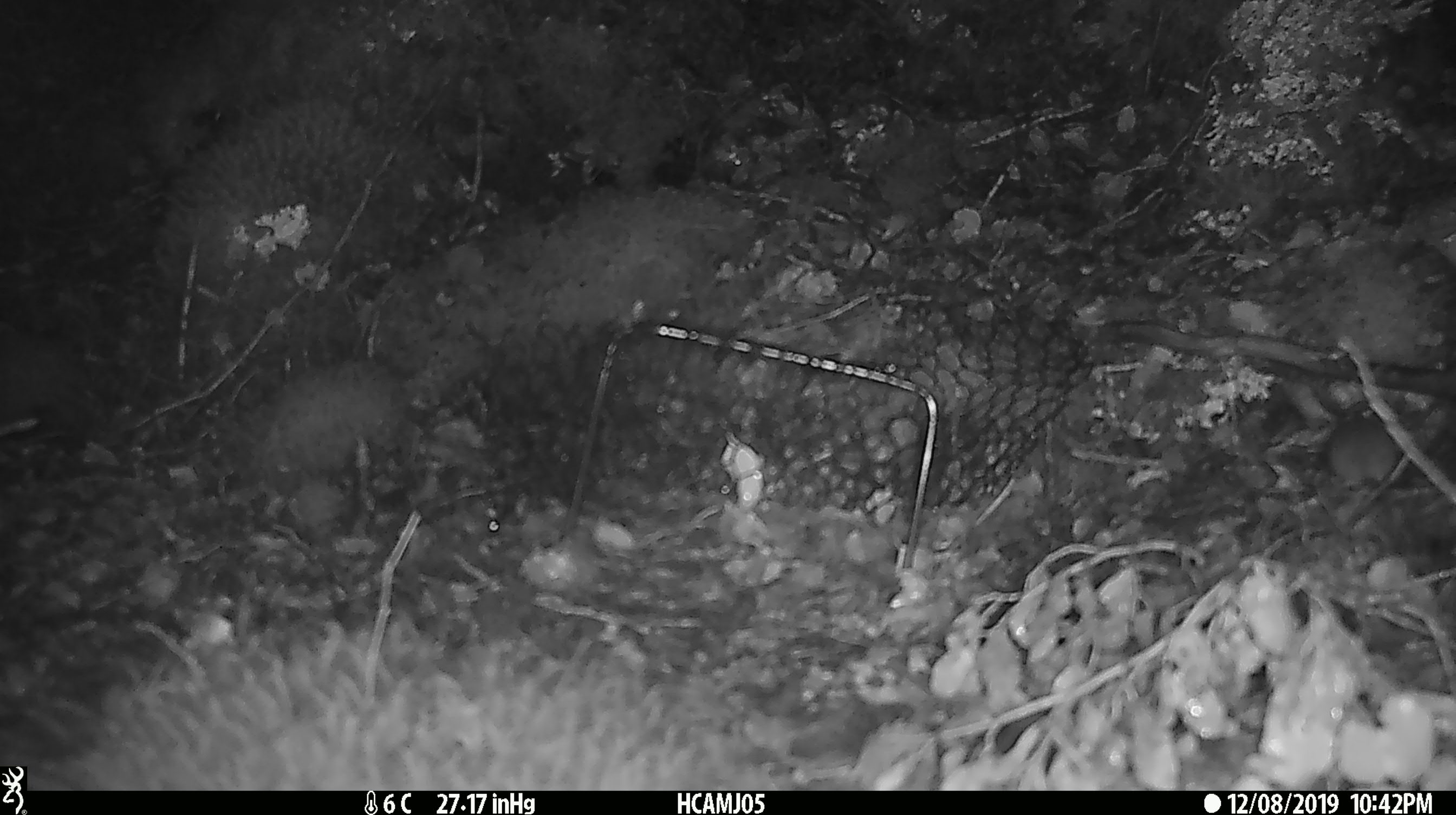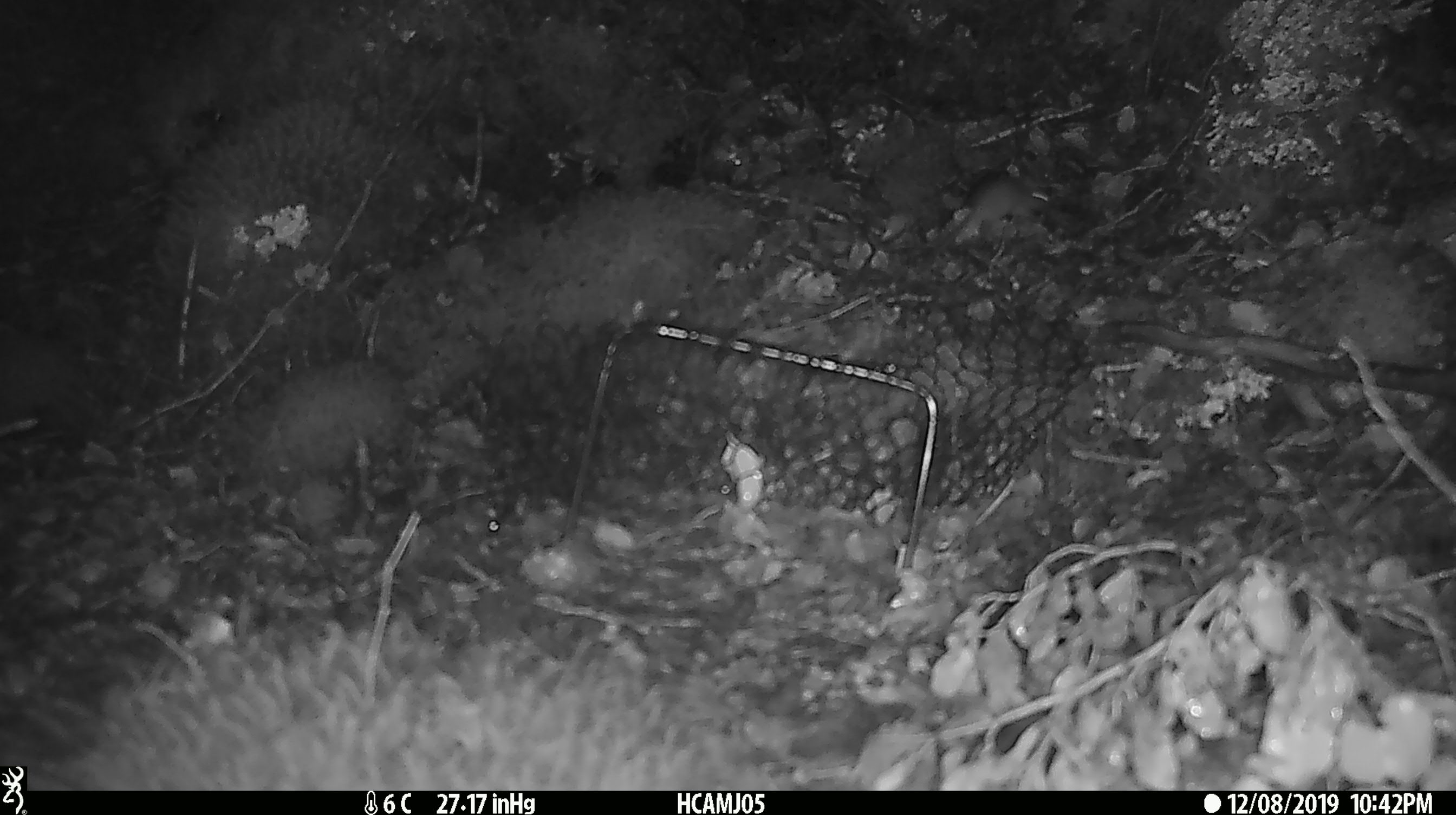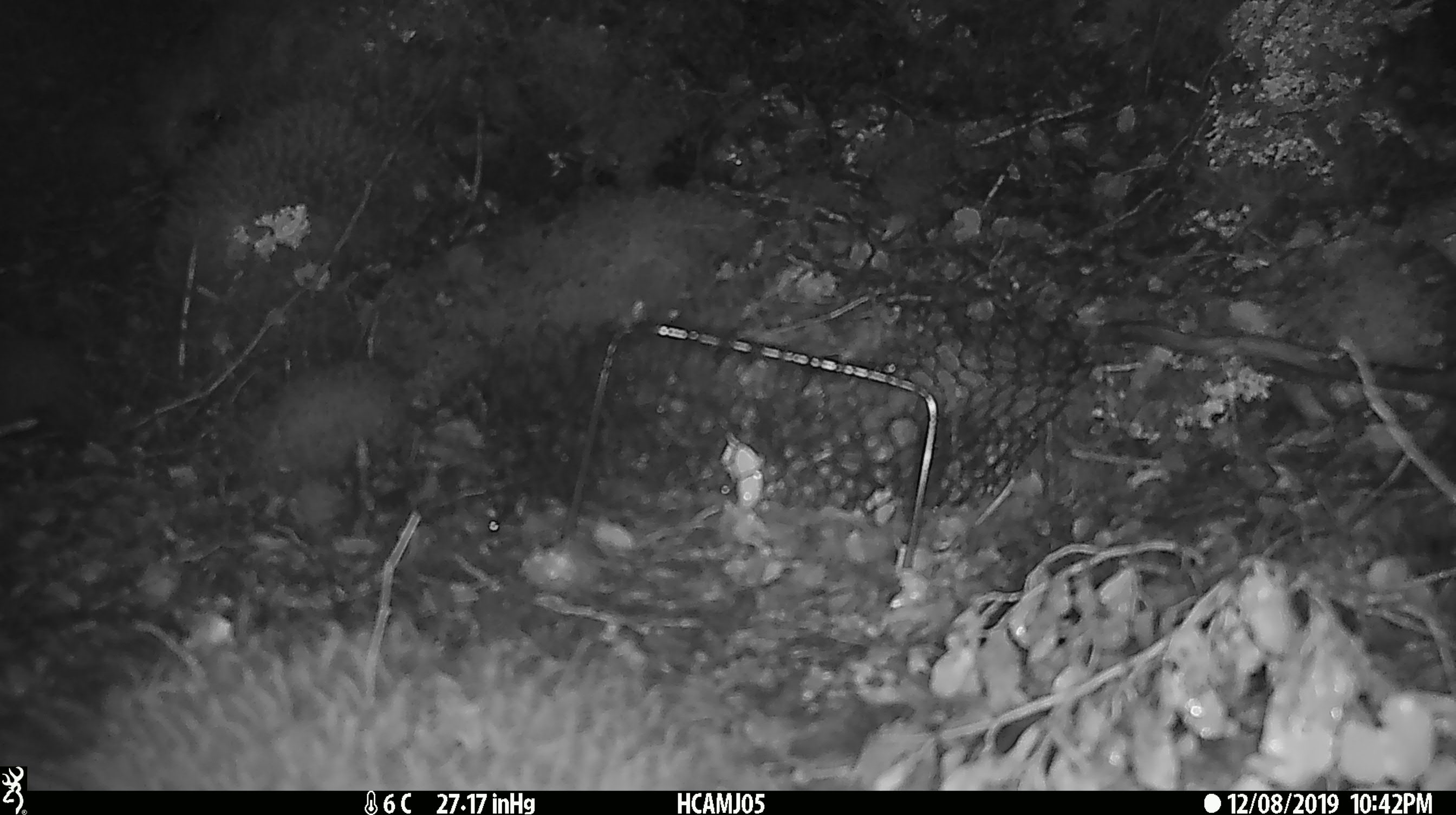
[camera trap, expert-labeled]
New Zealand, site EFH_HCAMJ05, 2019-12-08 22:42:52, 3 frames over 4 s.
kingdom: Animalia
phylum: Chordata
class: Mammalia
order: Rodentia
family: Muridae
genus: Mus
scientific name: Mus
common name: mouse